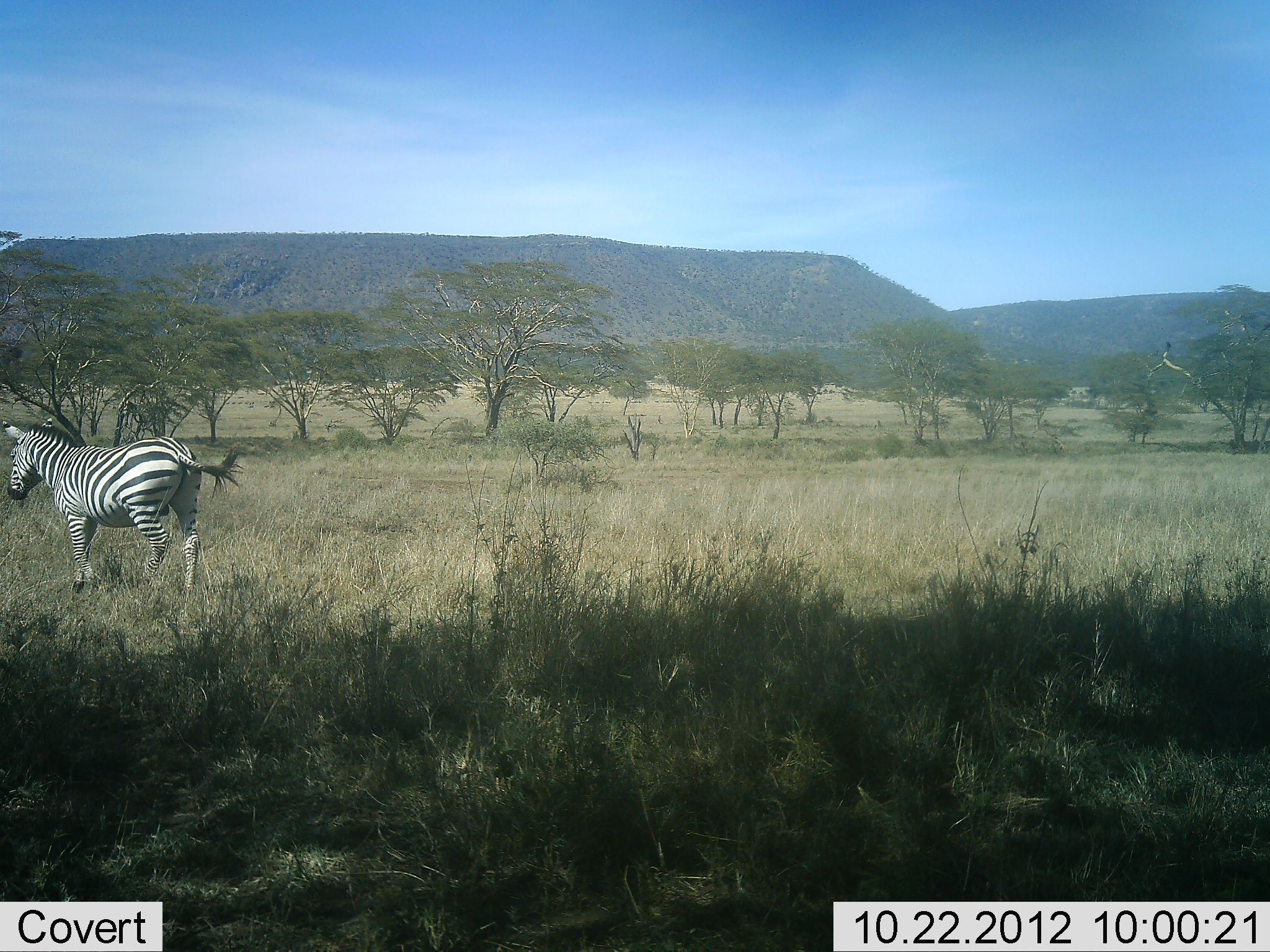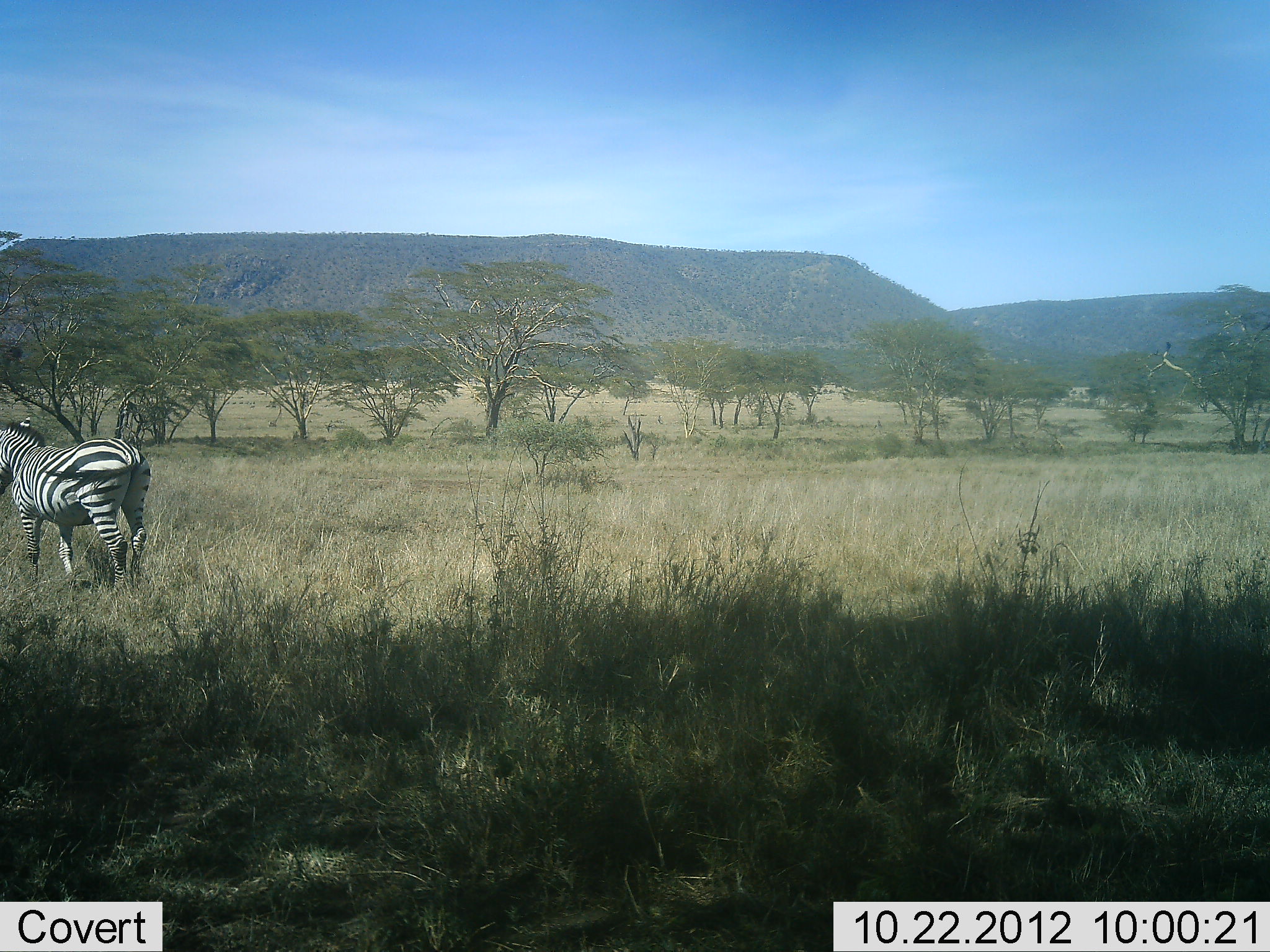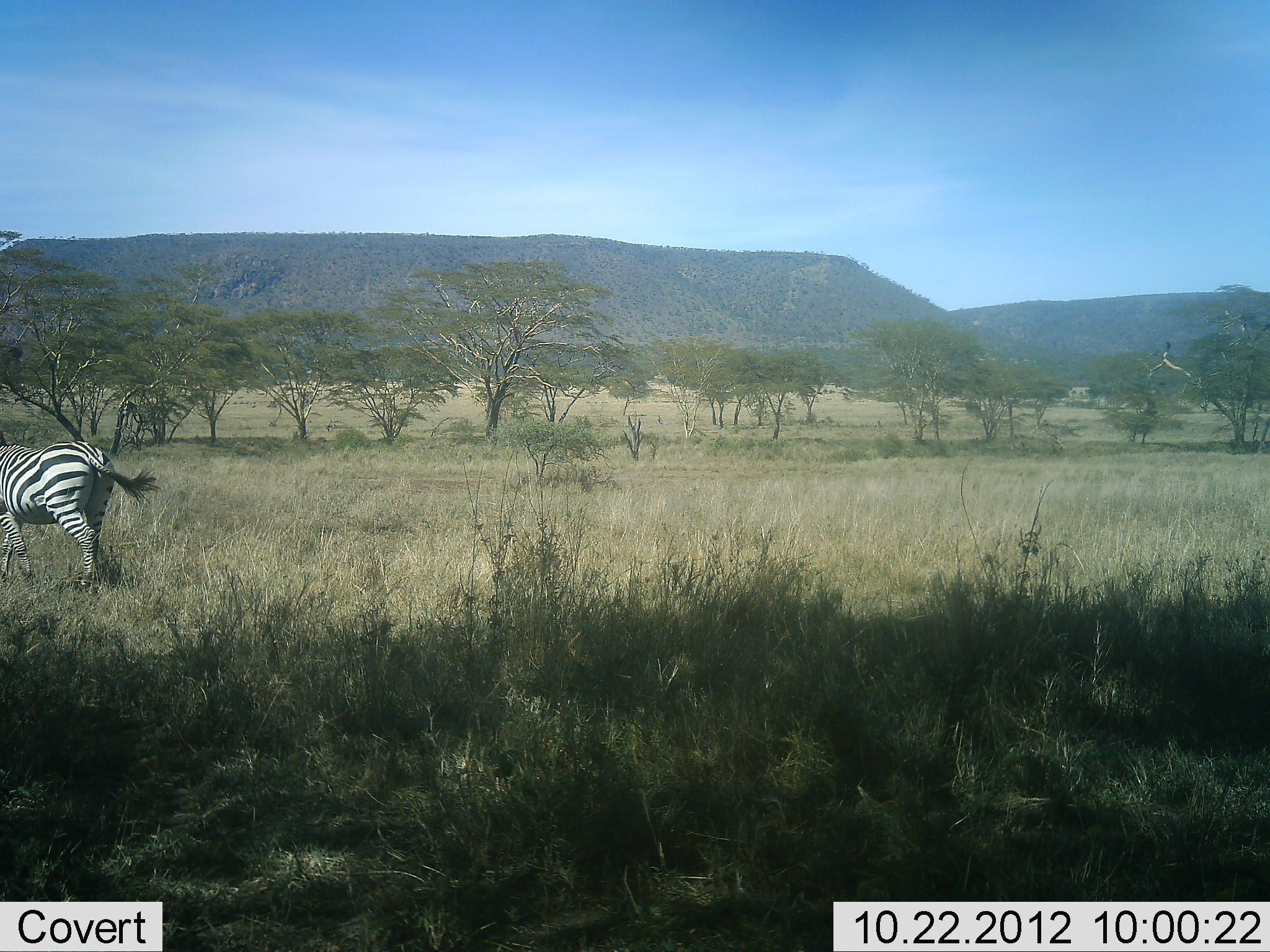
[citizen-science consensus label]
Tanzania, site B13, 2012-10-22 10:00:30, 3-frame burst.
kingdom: Animalia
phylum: Chordata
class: Mammalia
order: Perissodactyla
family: Equidae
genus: Equus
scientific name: Equus quagga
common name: plains zebra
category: zebra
Zebra (plains zebra) (Equus quagga), count 1. Behavior (volunteer vote fractions): standing 0%, resting 0%, moving 100%, interacting 0%. Young present (vote fraction): 0%. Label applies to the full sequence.